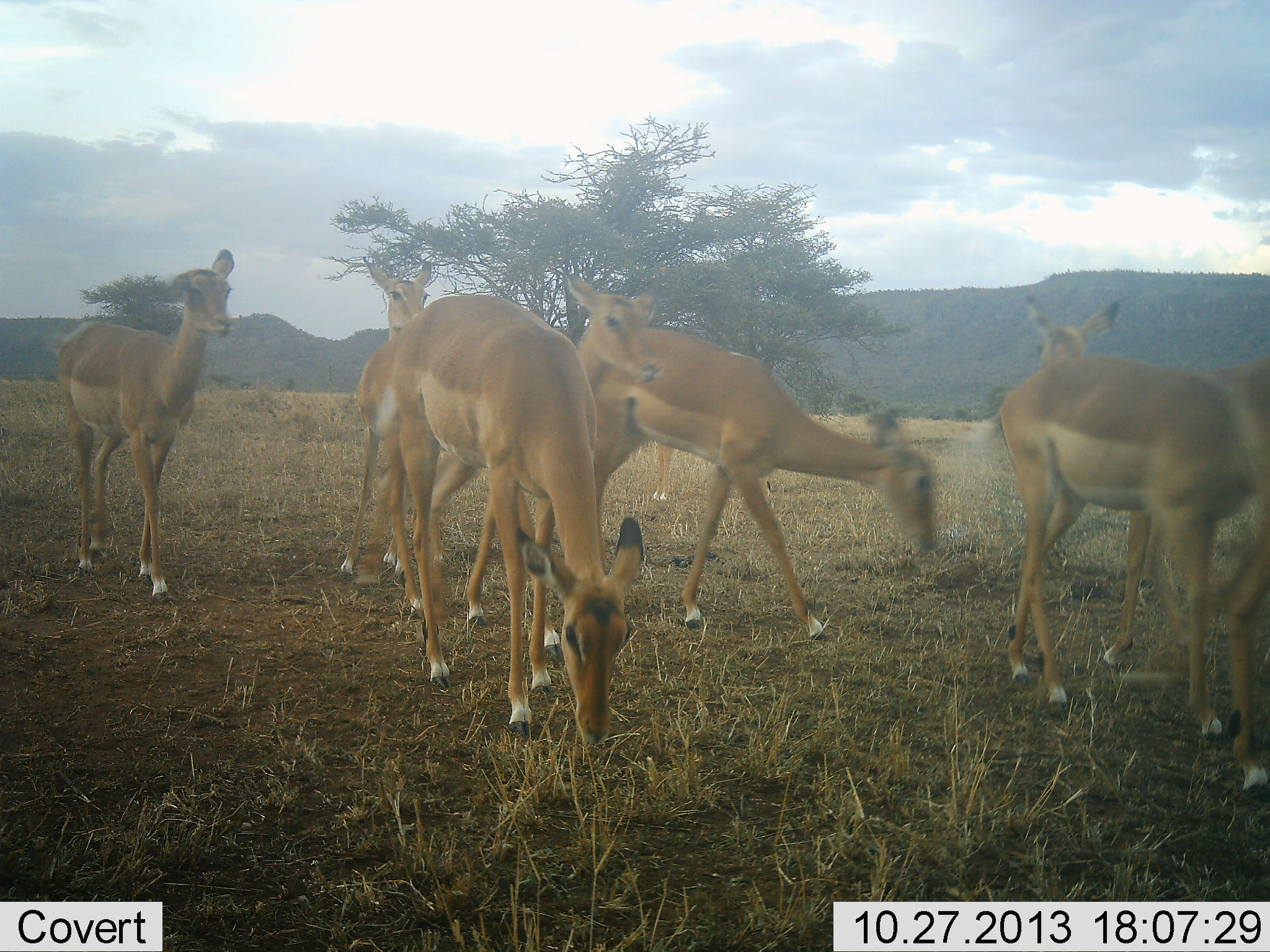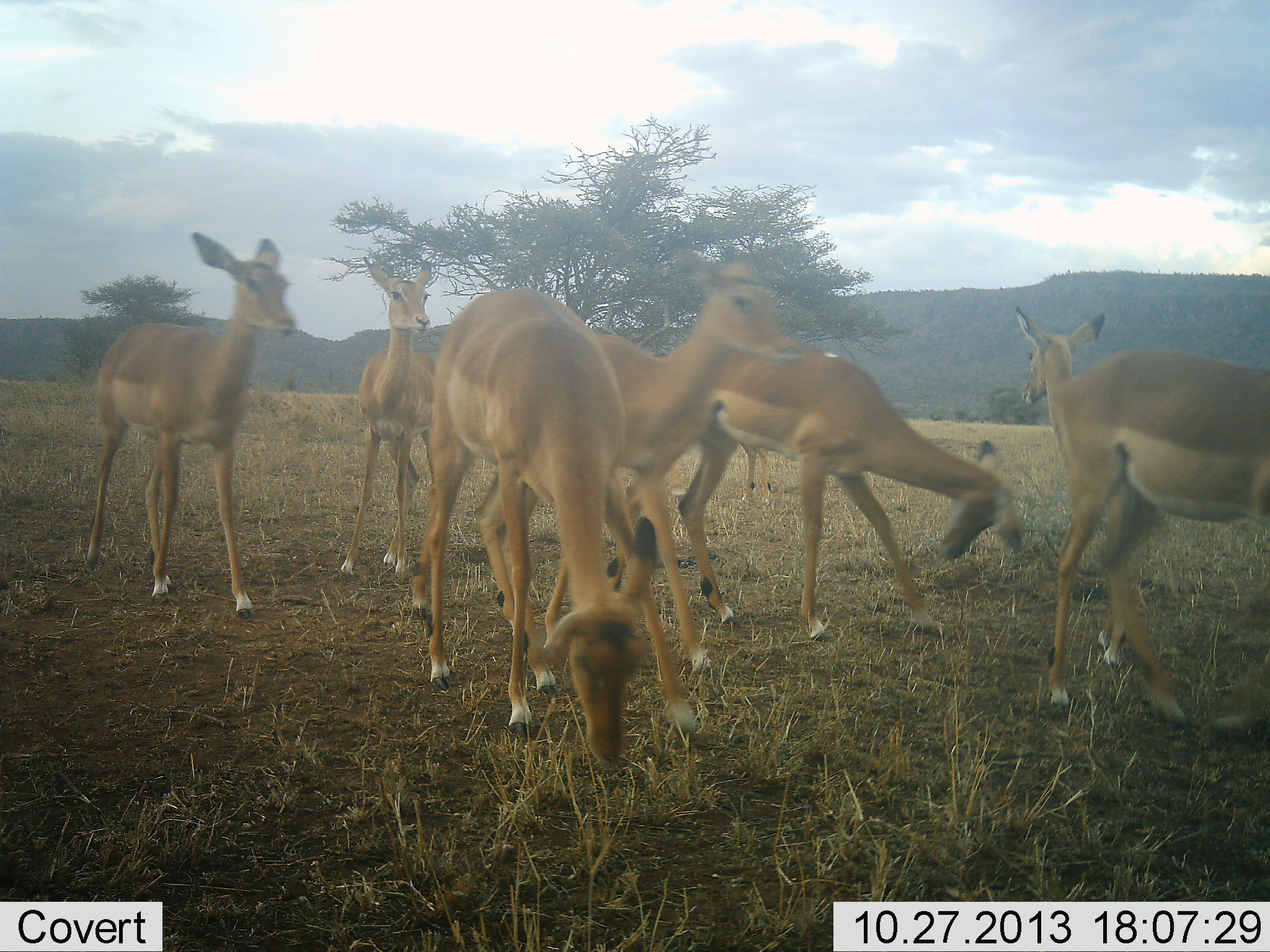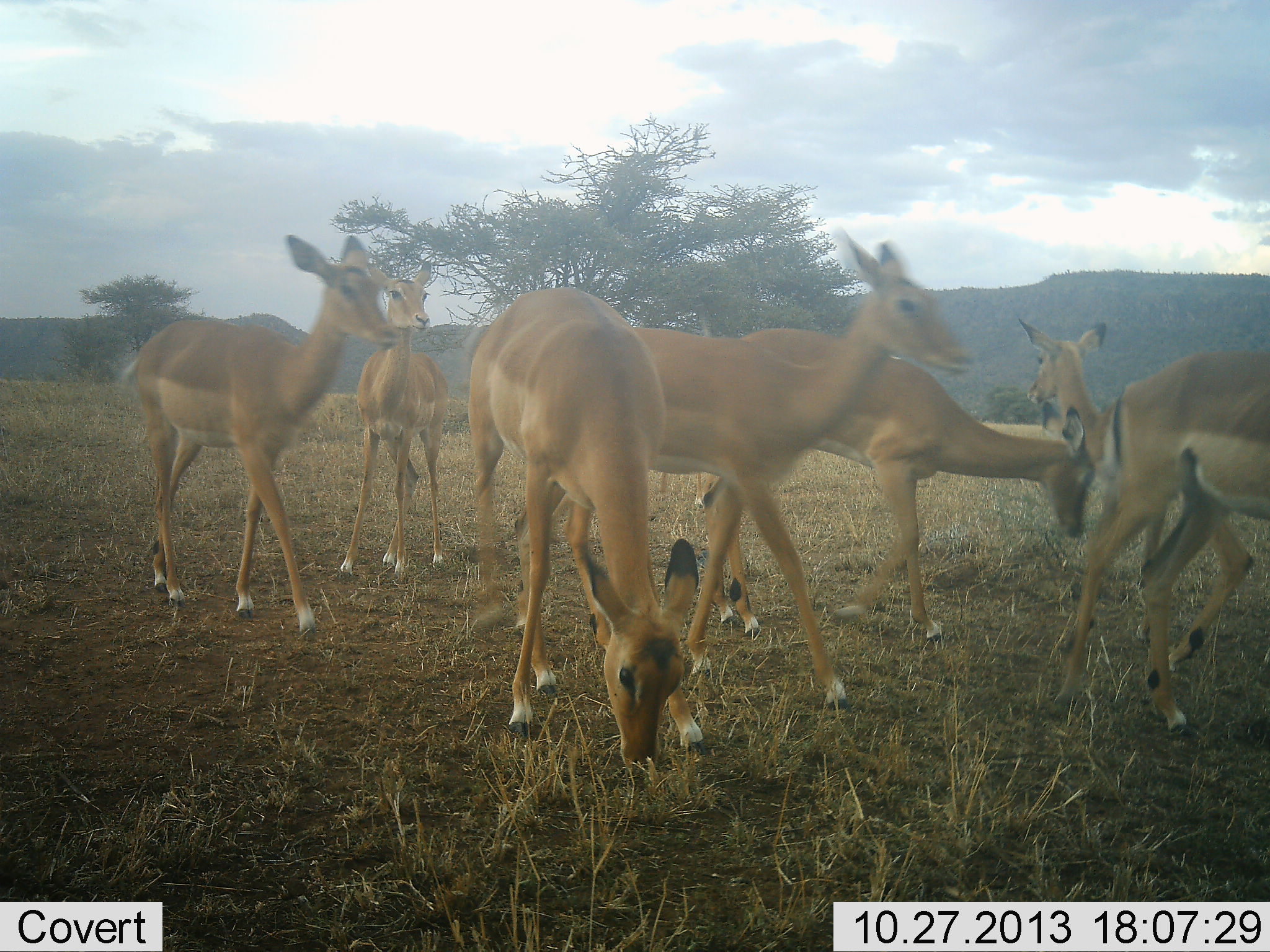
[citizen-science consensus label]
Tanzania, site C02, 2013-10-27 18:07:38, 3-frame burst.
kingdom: Animalia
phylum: Chordata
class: Mammalia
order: Artiodactyla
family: Bovidae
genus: Aepyceros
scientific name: Aepyceros melampus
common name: impala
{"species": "impala (Aepyceros melampus)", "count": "7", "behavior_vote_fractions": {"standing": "80%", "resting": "0%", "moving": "60%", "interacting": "10%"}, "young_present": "0%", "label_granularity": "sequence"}